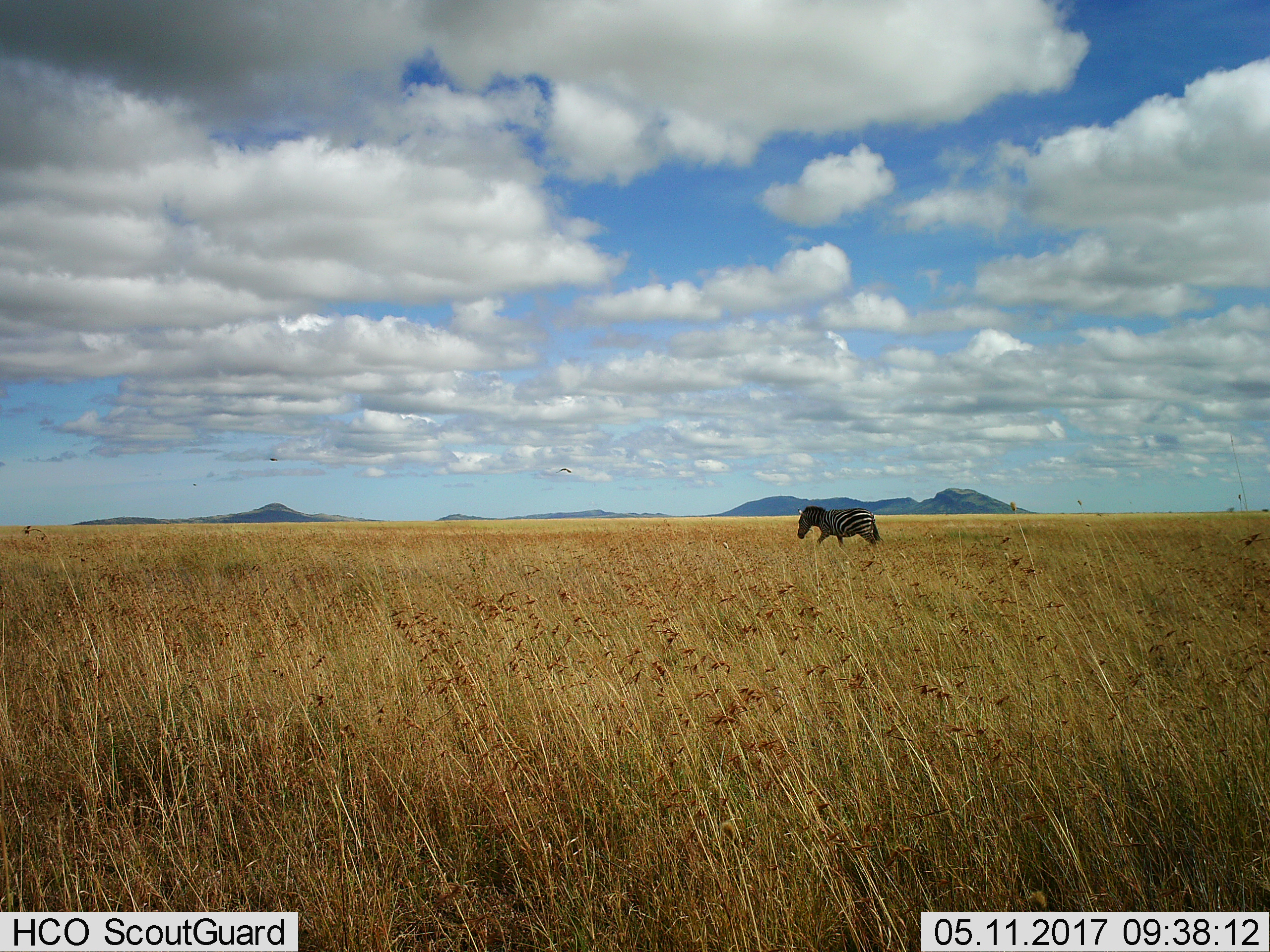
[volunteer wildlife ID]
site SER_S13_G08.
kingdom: Animalia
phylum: Chordata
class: Mammalia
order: Perissodactyla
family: Equidae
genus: Equus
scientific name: Equus quagga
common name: plains zebra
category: zebraplains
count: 1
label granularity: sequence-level